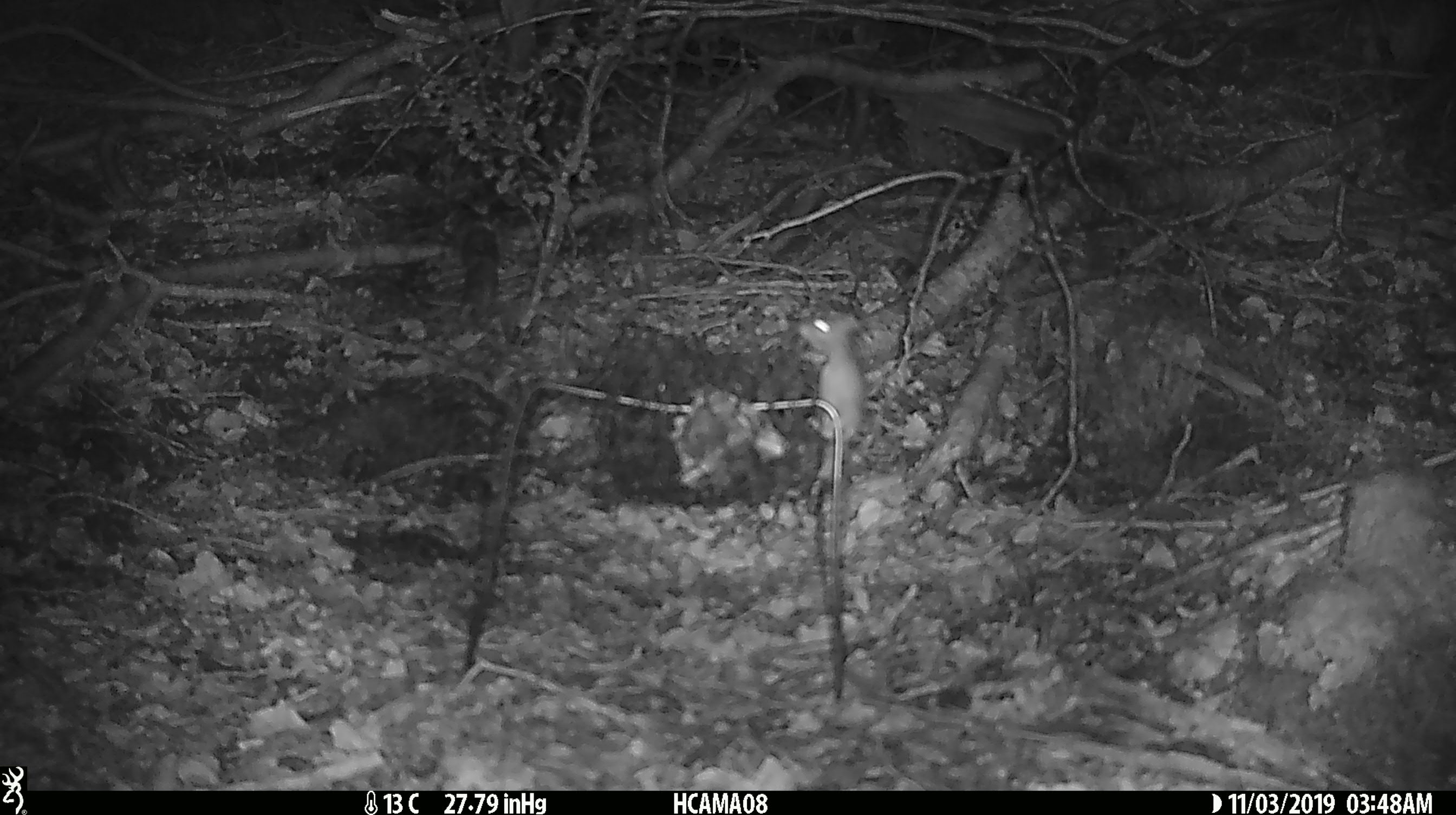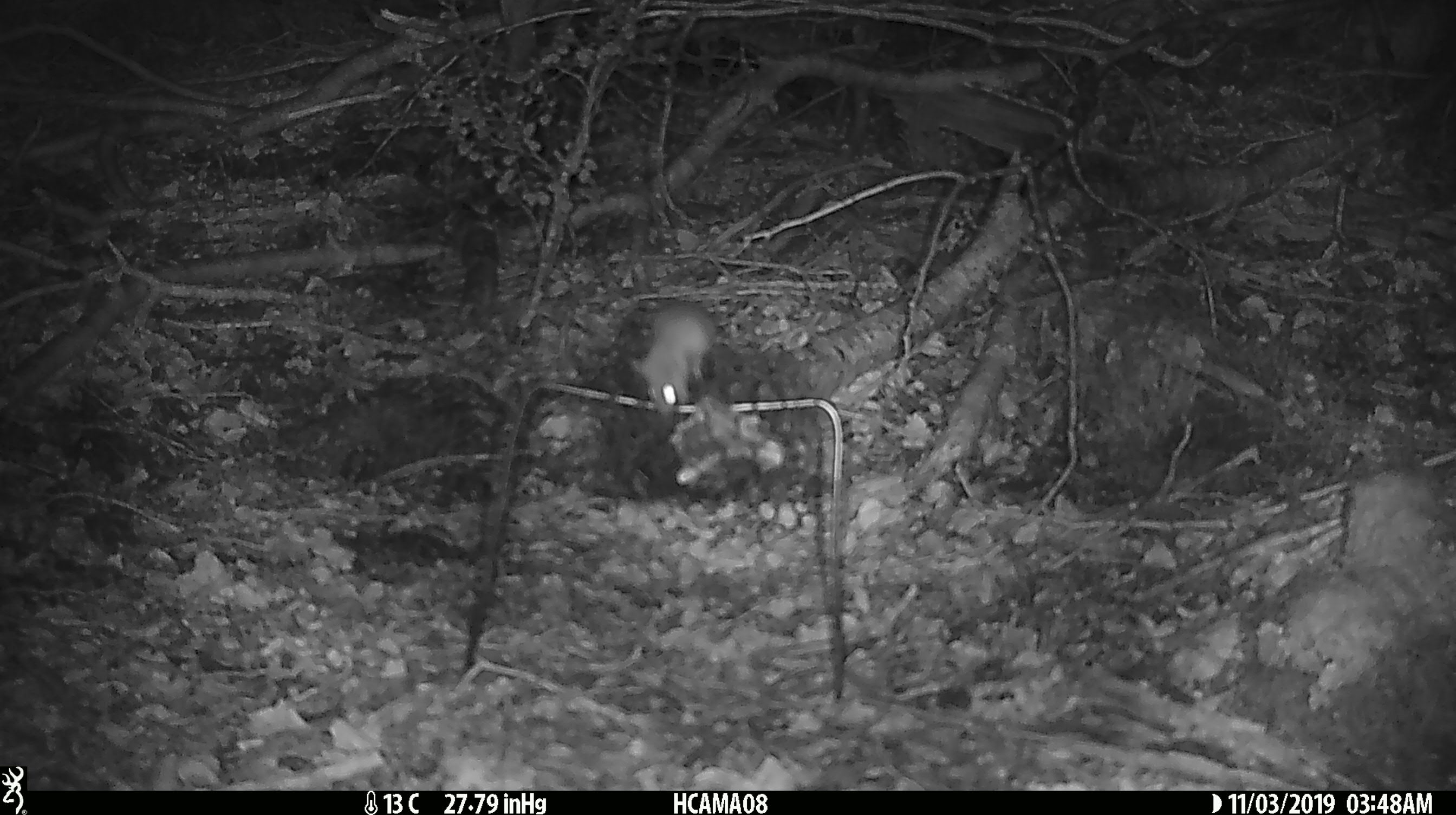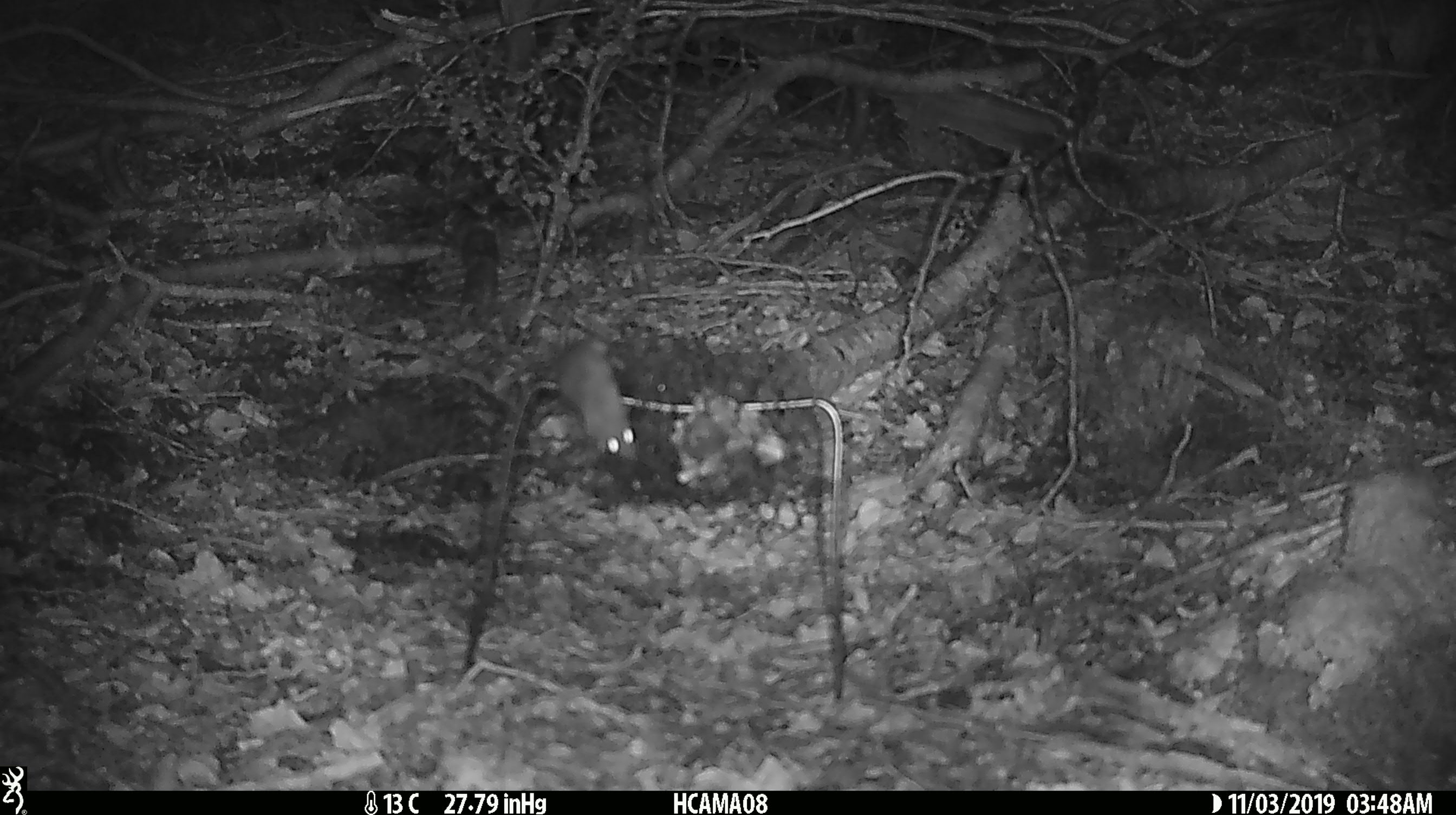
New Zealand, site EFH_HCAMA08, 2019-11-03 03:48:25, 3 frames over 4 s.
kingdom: Animalia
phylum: Chordata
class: Mammalia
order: Rodentia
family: Muridae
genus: Mus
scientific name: Mus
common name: mouse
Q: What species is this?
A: Mouse (Mus).